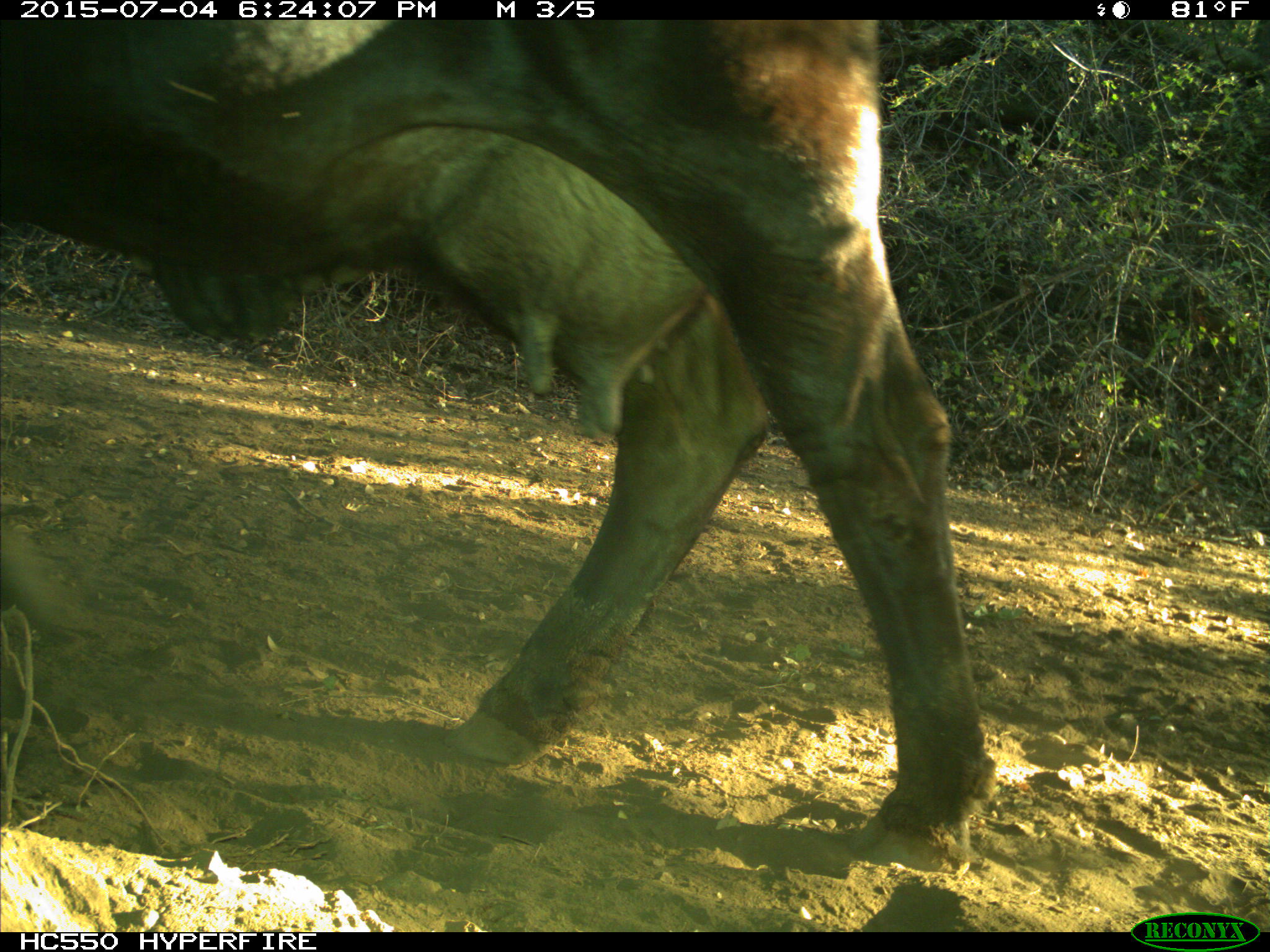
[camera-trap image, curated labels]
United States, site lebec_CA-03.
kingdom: Animalia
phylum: Chordata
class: Mammalia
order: Artiodactyla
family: Bovidae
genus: Bos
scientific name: Bos taurus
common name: domestic cow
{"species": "Bos taurus (domestic cow)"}